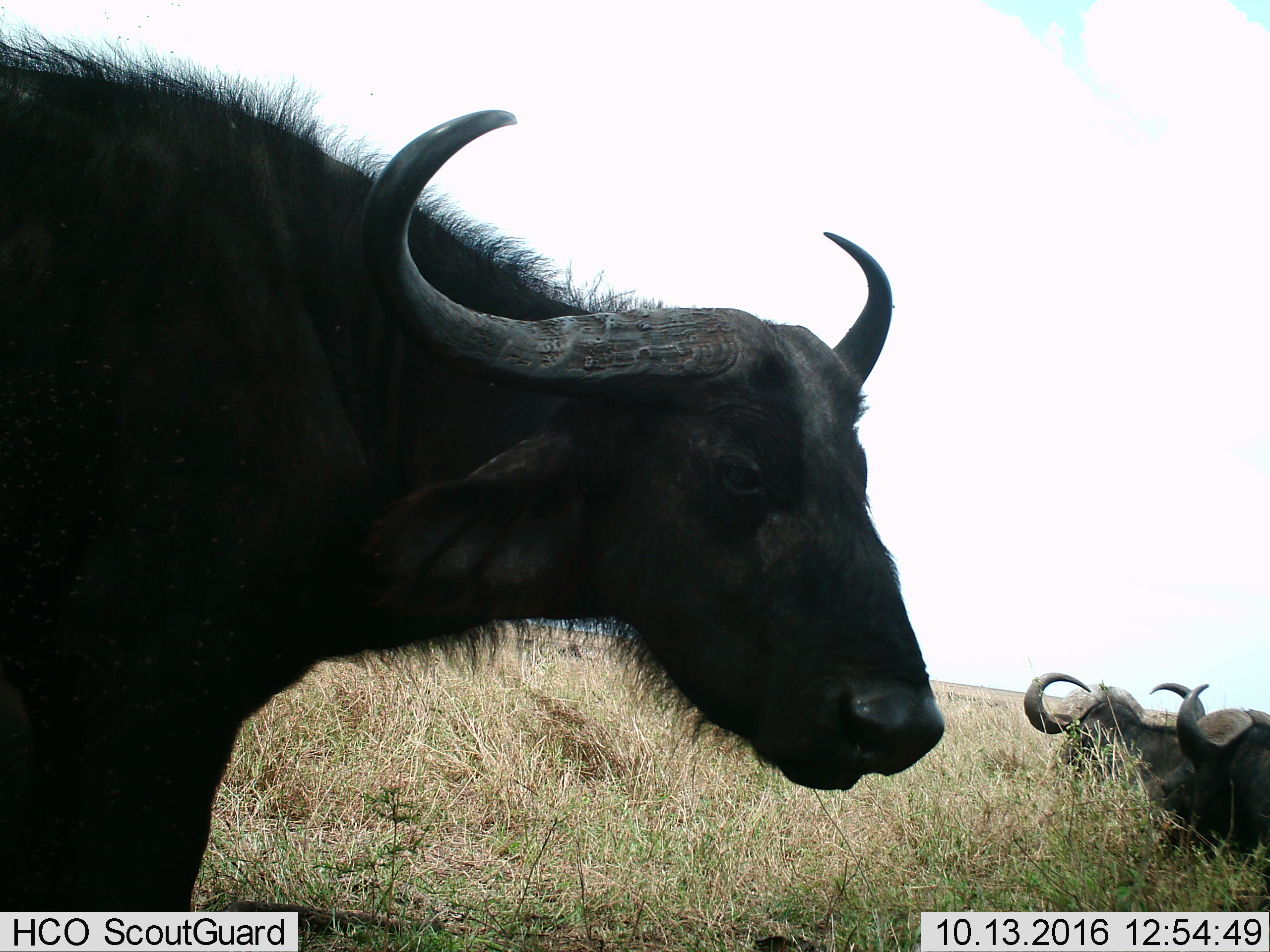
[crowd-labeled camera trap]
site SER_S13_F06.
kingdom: Animalia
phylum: Chordata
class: Mammalia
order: Artiodactyla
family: Bovidae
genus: Syncerus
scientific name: Syncerus caffer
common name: african buffalo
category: buffalo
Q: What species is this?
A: Buffalo (african buffalo) (Syncerus caffer).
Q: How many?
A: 3.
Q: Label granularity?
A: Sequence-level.